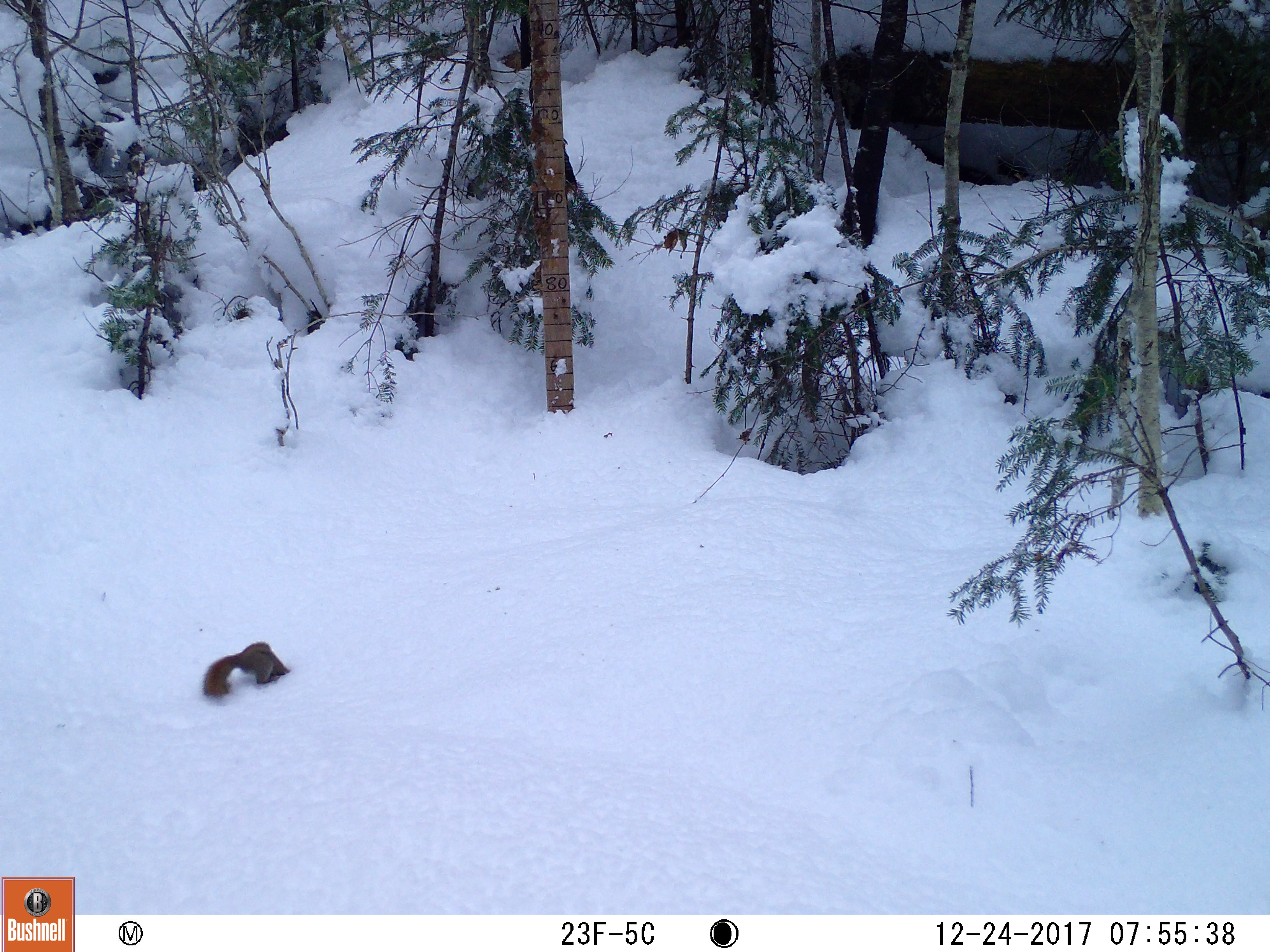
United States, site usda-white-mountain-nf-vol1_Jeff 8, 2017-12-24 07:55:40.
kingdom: Animalia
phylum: Chordata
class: Mammalia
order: Rodentia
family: Sciuridae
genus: Tamiasciurus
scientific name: Tamiasciurus hudsonicus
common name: red squirrel